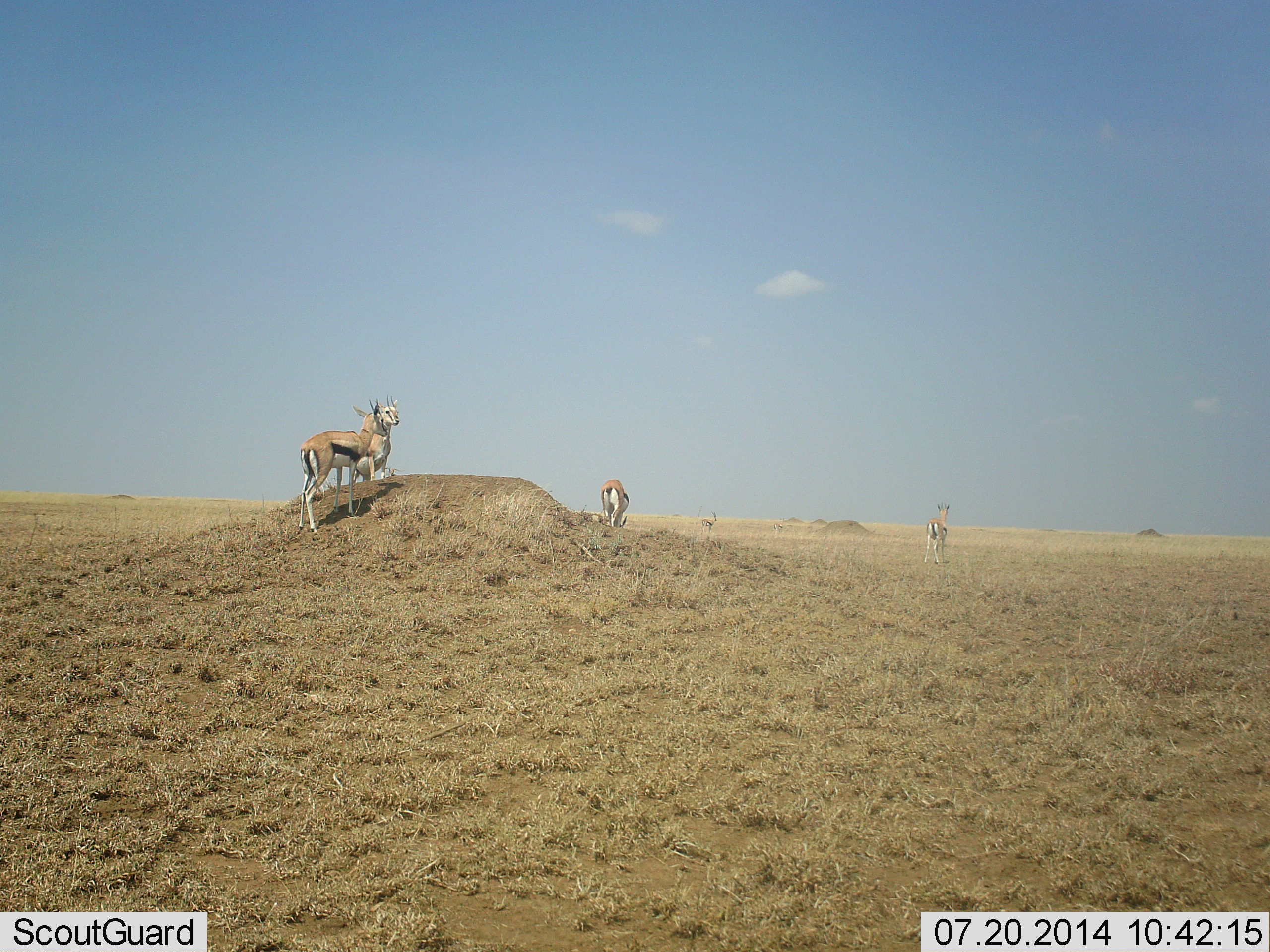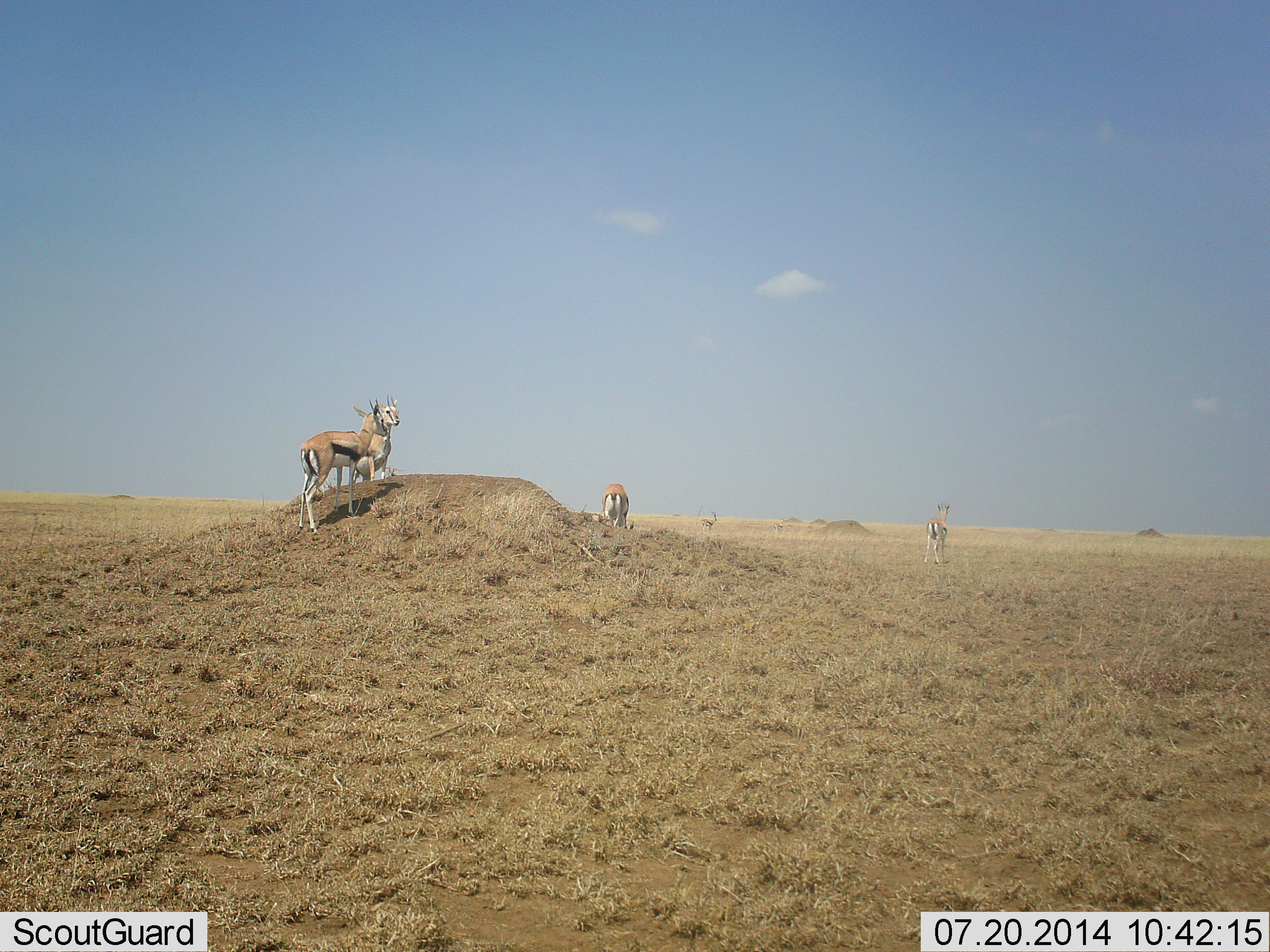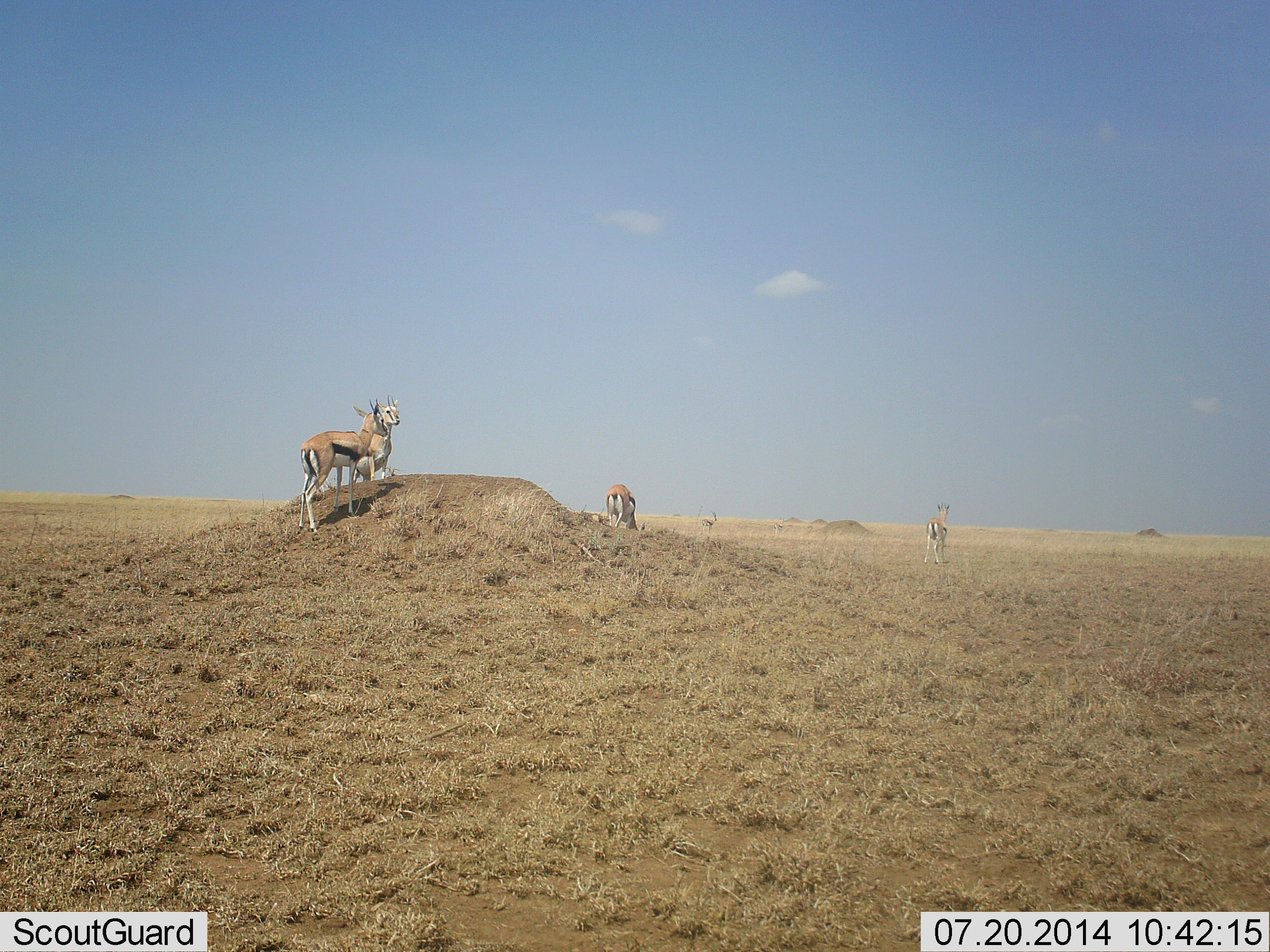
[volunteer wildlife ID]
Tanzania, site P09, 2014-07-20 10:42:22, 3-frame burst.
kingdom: Animalia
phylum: Chordata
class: Mammalia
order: Artiodactyla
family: Bovidae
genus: Eudorcas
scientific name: Eudorcas thomsonii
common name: thomson's gazelle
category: gazellethomsons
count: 5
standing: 91%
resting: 0%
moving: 18%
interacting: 0%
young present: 0%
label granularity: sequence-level